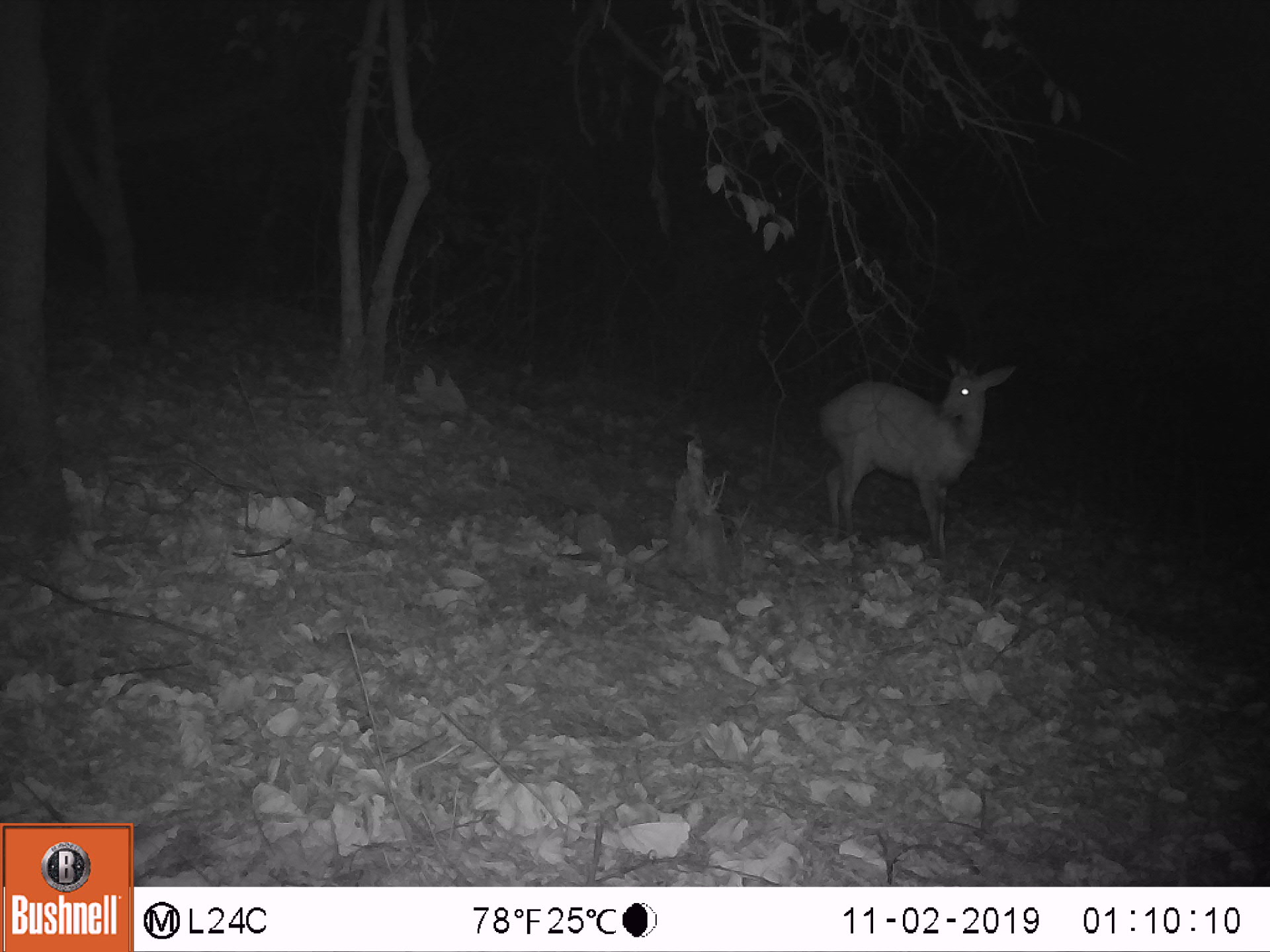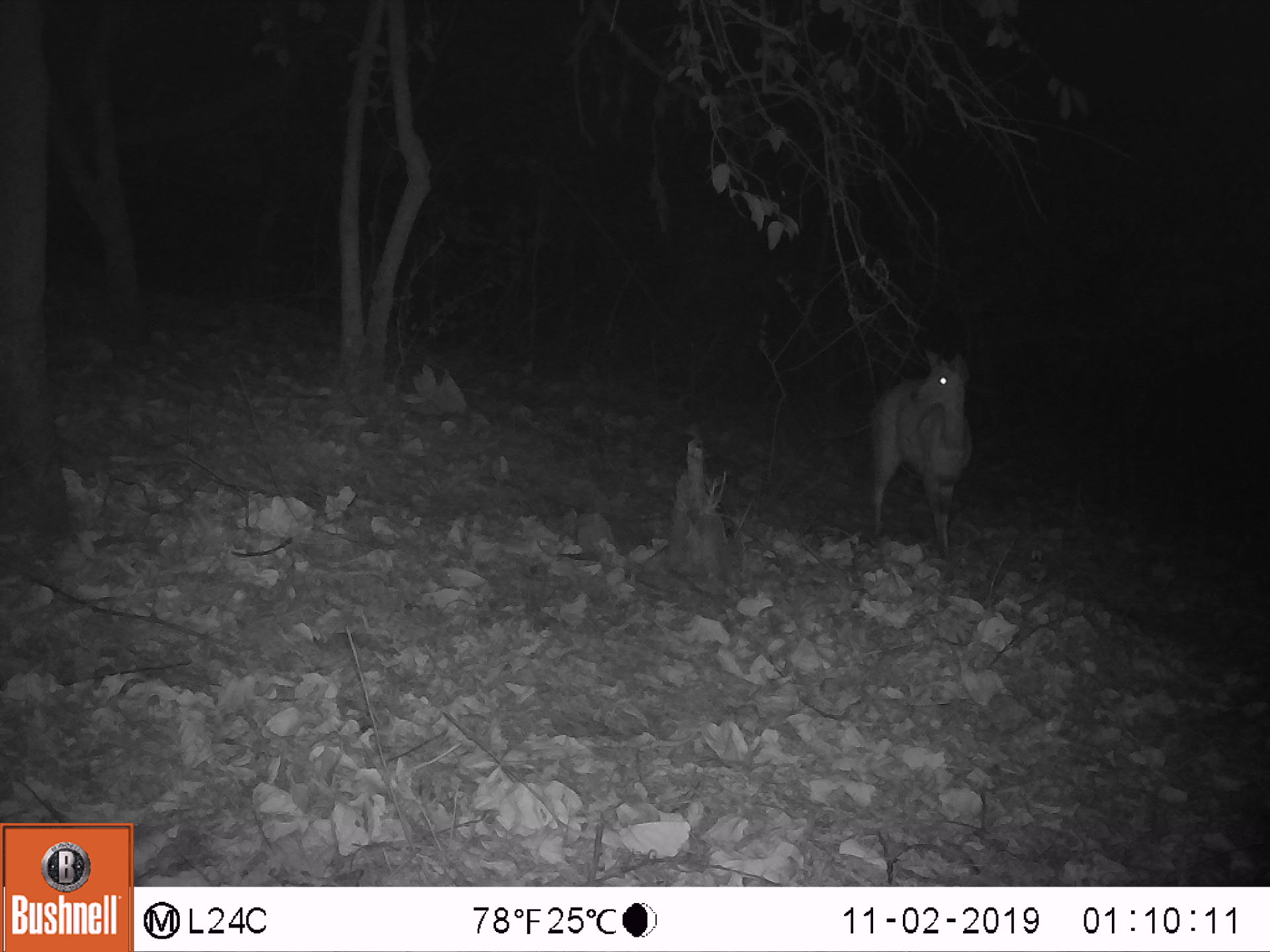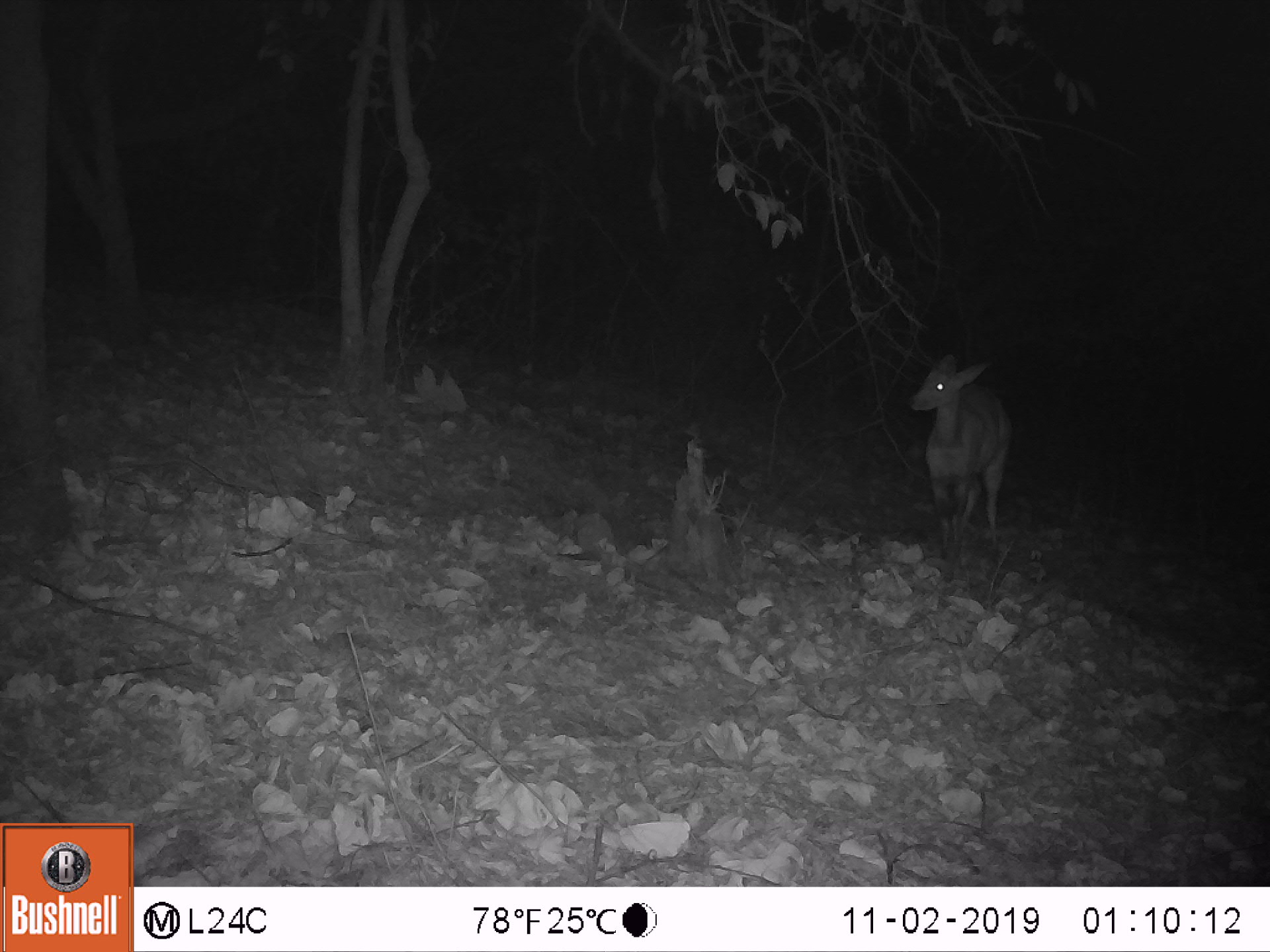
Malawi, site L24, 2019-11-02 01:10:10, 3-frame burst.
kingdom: Animalia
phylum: Chordata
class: Mammalia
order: Artiodactyla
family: Bovidae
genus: Tragelaphus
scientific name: Tragelaphus sylvaticus sylvaticus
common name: cape bushbuck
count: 1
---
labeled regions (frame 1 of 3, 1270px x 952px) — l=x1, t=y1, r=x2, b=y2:
cape bushbuck: l=808, t=345, r=1025, b=566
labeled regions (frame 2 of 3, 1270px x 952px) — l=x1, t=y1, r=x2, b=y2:
cape bushbuck: l=852, t=340, r=1000, b=574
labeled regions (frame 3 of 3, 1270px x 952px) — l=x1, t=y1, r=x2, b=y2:
cape bushbuck: l=897, t=346, r=1021, b=573